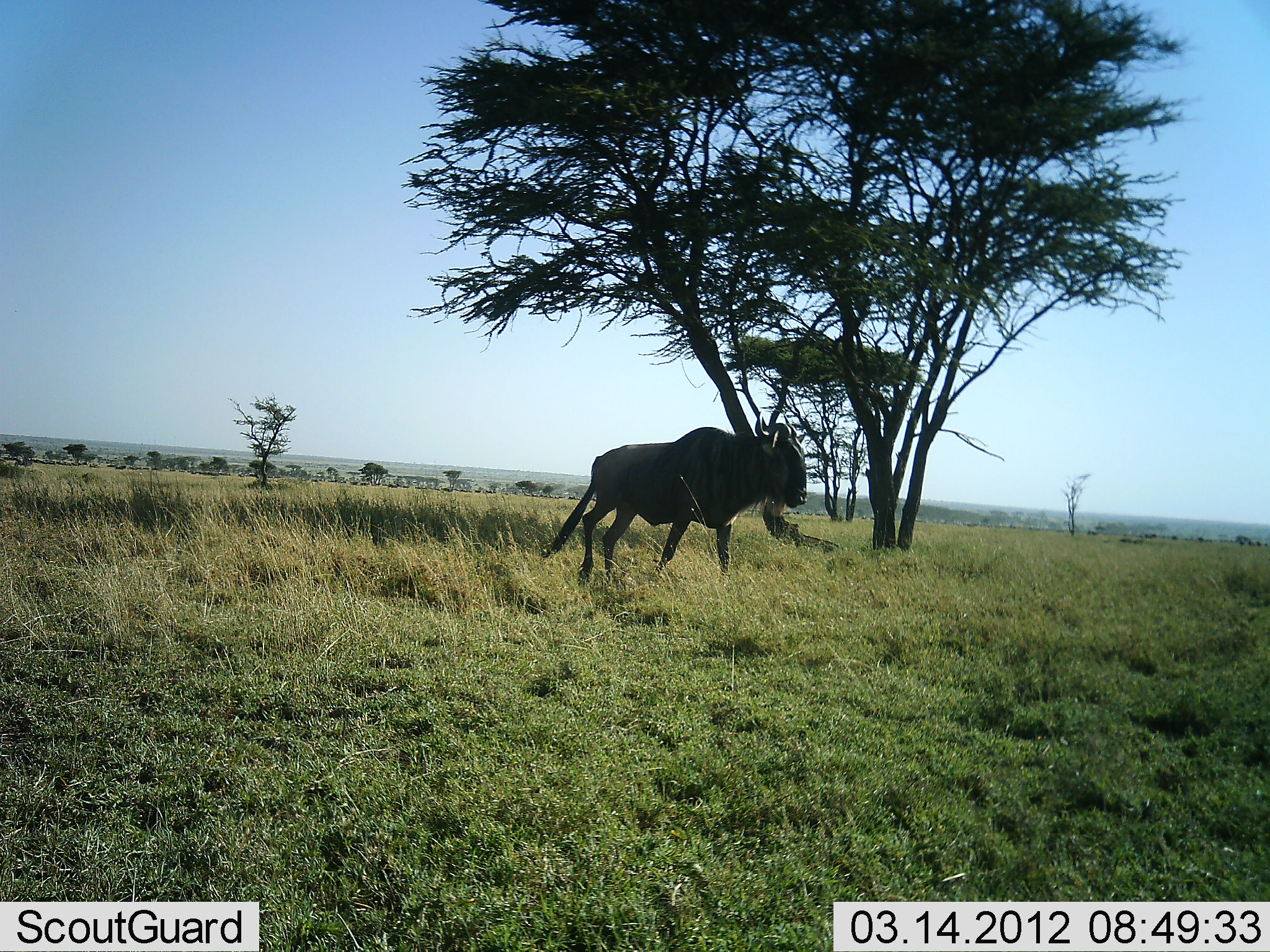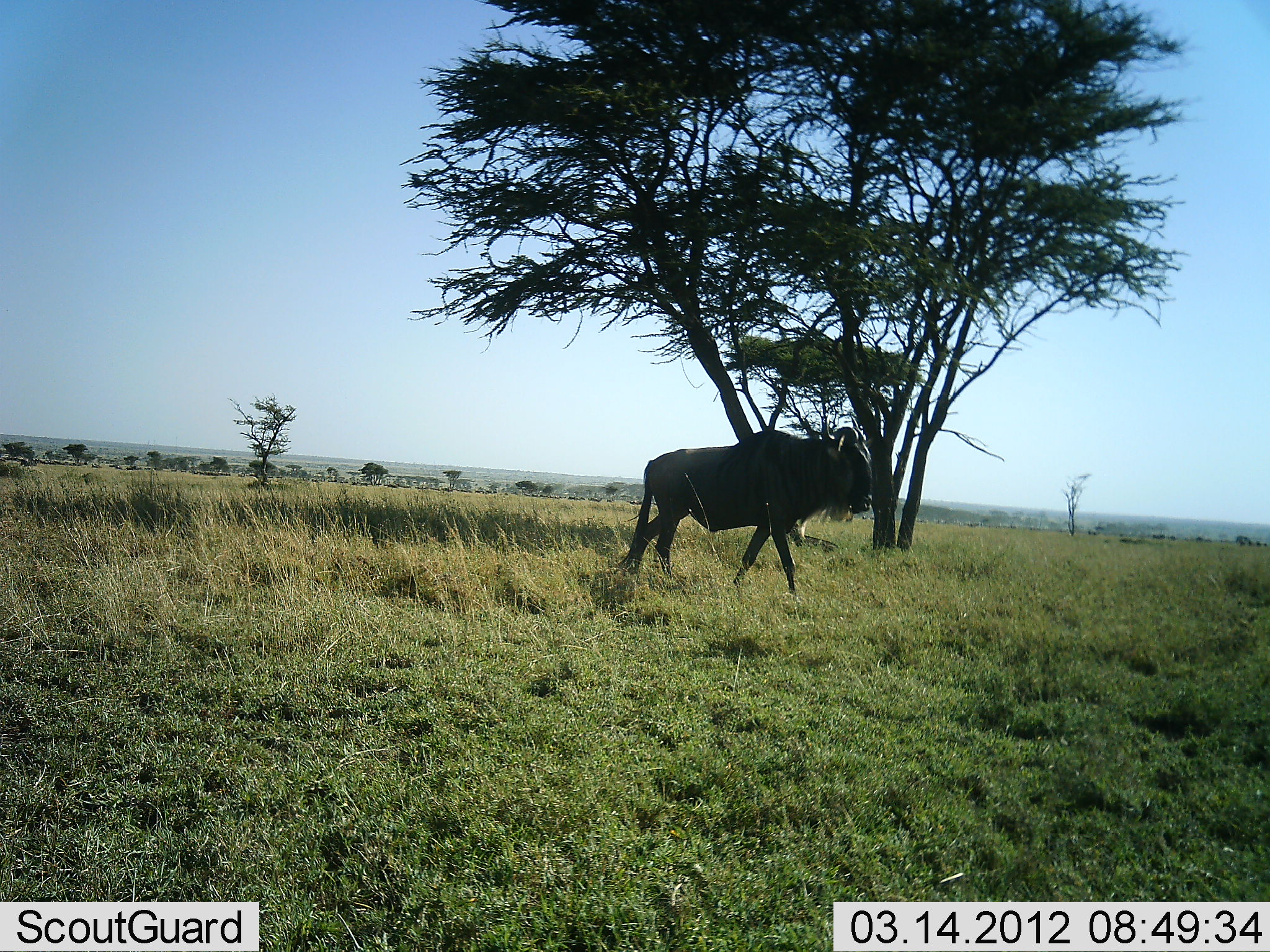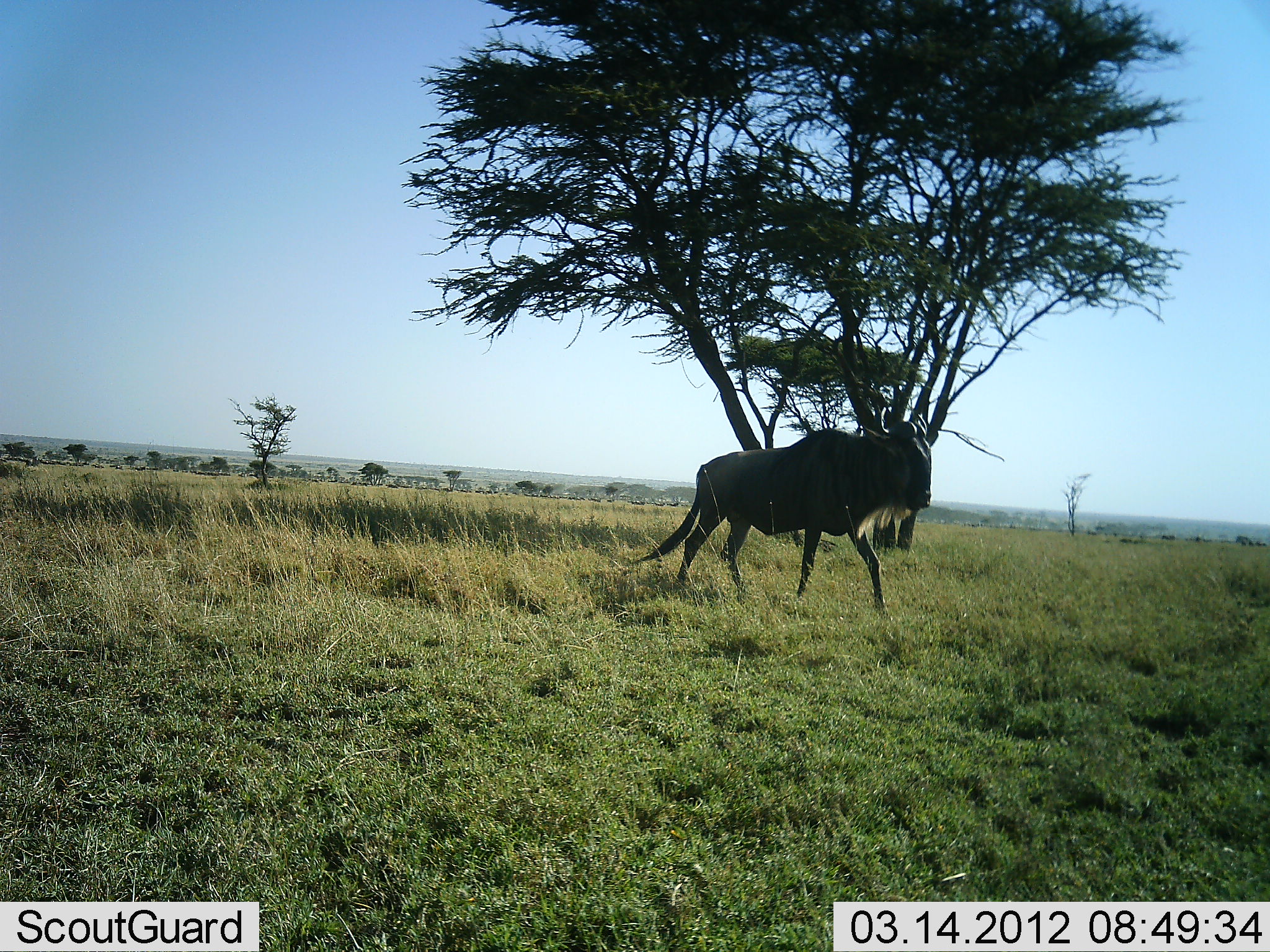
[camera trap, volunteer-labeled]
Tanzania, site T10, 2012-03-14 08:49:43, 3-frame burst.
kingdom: Animalia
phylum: Chordata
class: Mammalia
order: Artiodactyla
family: Bovidae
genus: Connochaetes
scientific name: Connochaetes taurinus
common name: blue wildebeest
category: wildebeest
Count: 1.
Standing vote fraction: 0%.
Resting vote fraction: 0%.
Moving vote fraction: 100%.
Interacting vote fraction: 0%.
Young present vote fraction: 0%.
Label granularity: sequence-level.